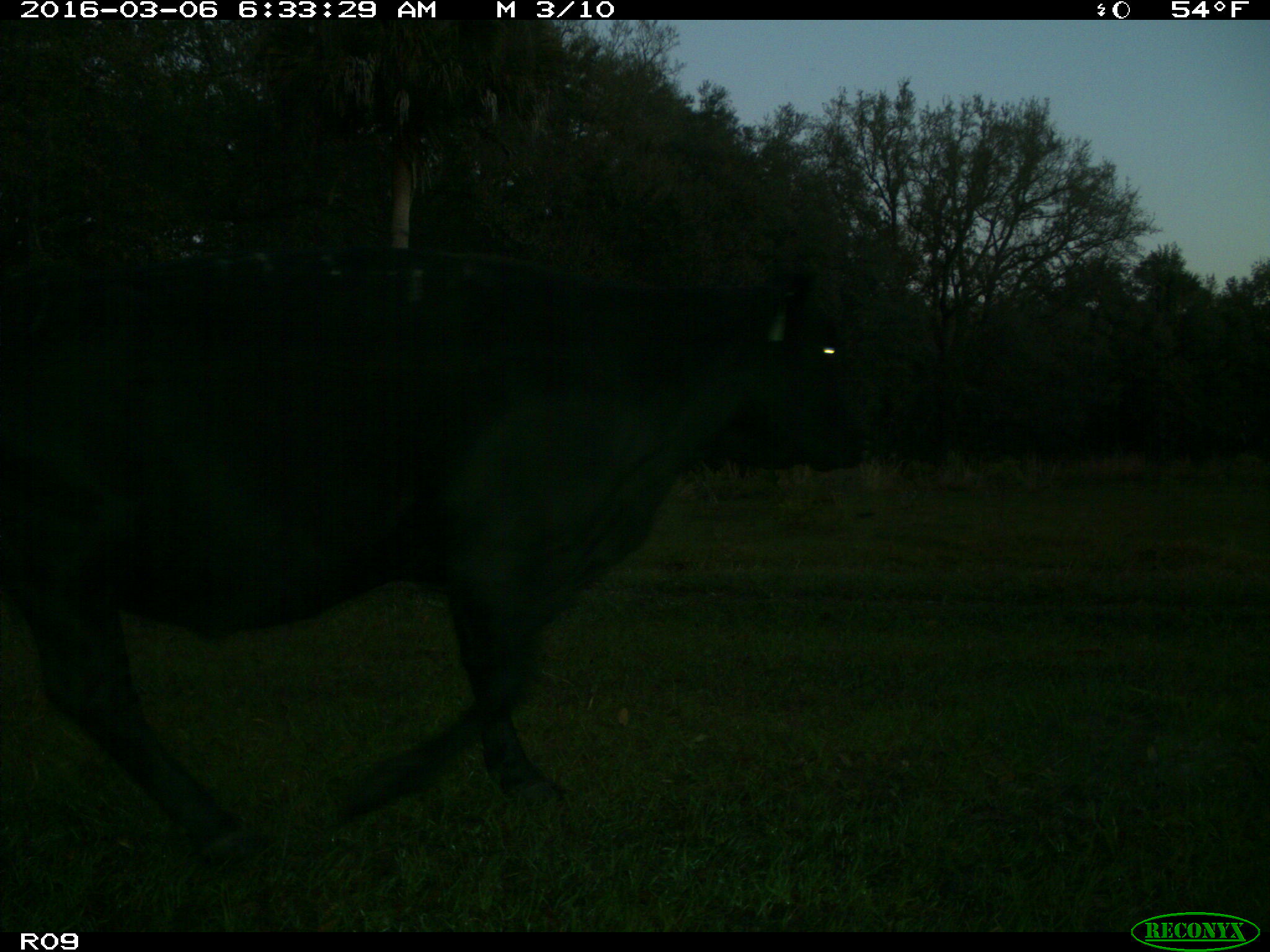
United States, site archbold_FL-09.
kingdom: Animalia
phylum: Chordata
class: Mammalia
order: Artiodactyla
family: Bovidae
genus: Bos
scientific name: Bos taurus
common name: domestic cow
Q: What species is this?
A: Bos taurus (domestic cow).